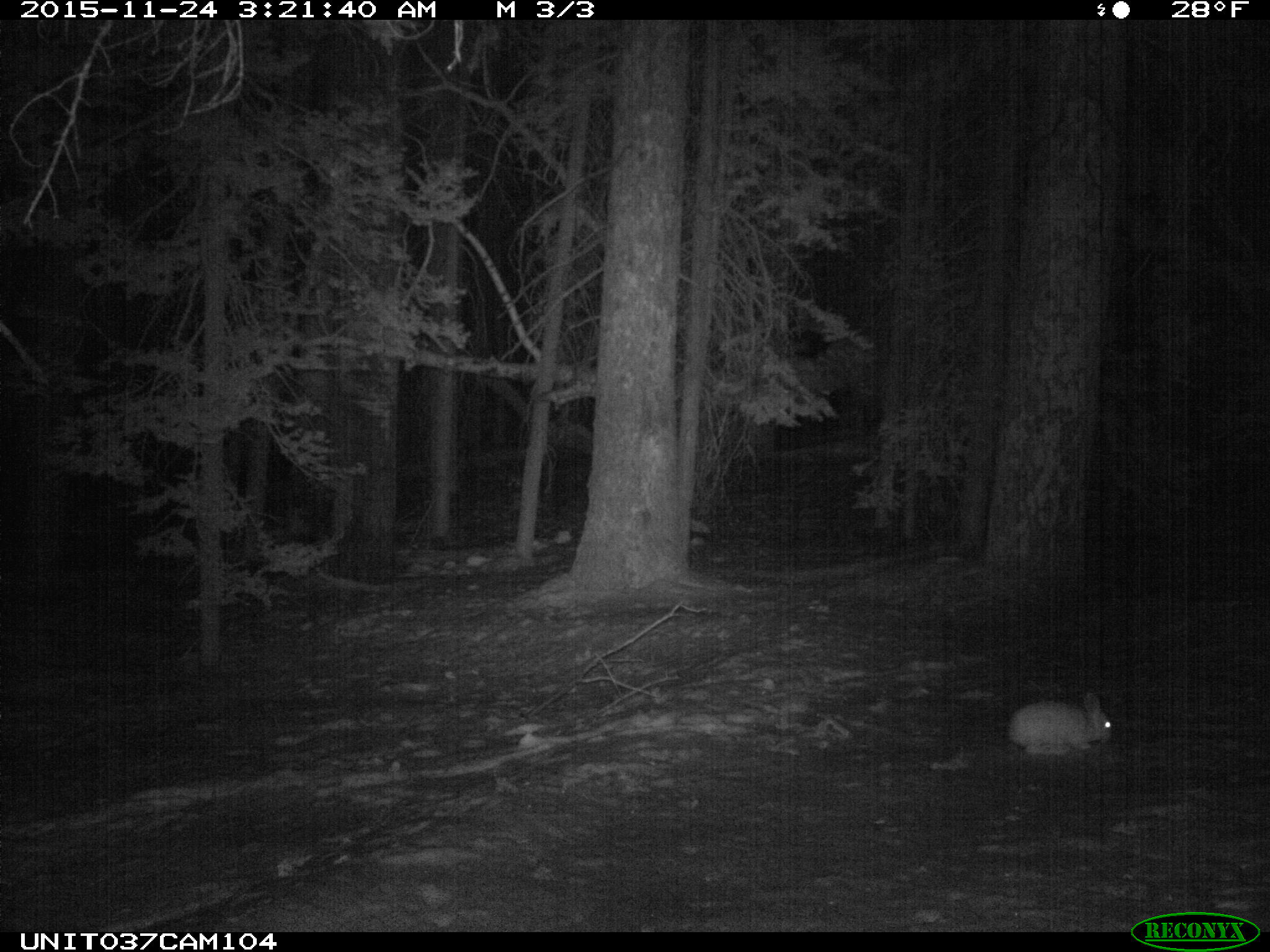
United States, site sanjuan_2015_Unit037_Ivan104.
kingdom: Animalia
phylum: Chordata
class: Mammalia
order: Lagomorpha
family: Leporidae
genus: Lepus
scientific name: Lepus americanus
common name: snowshoe hare